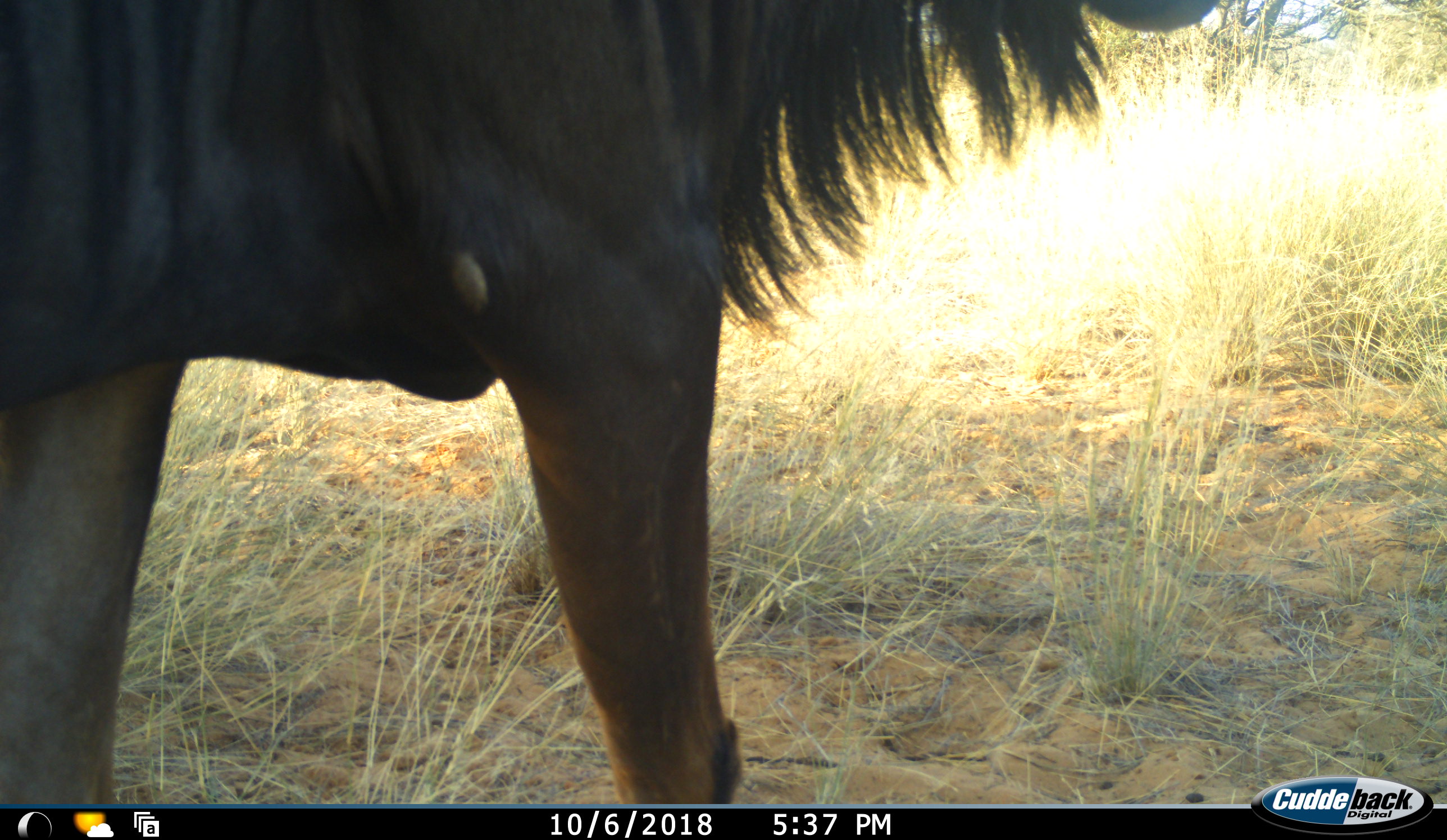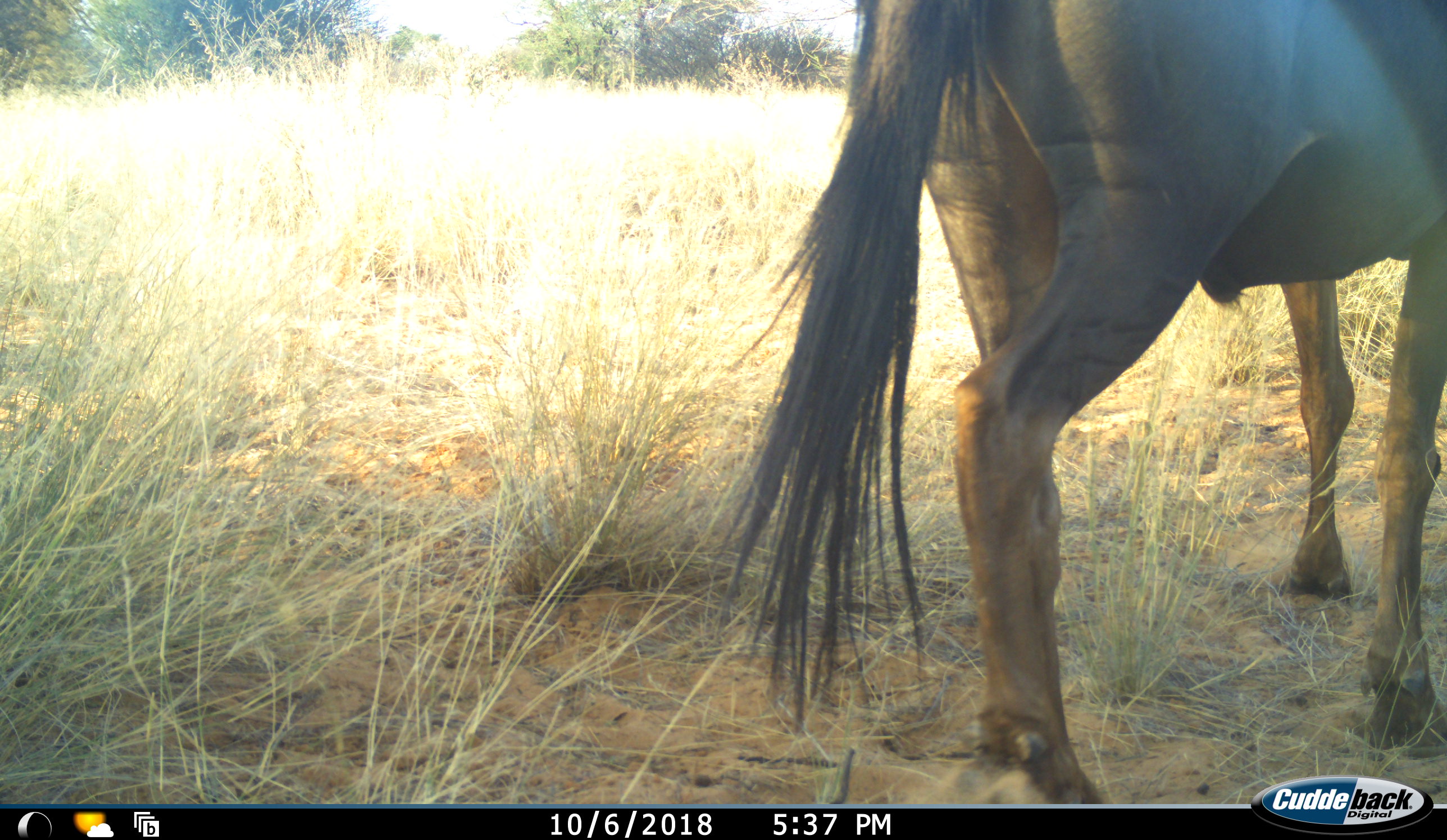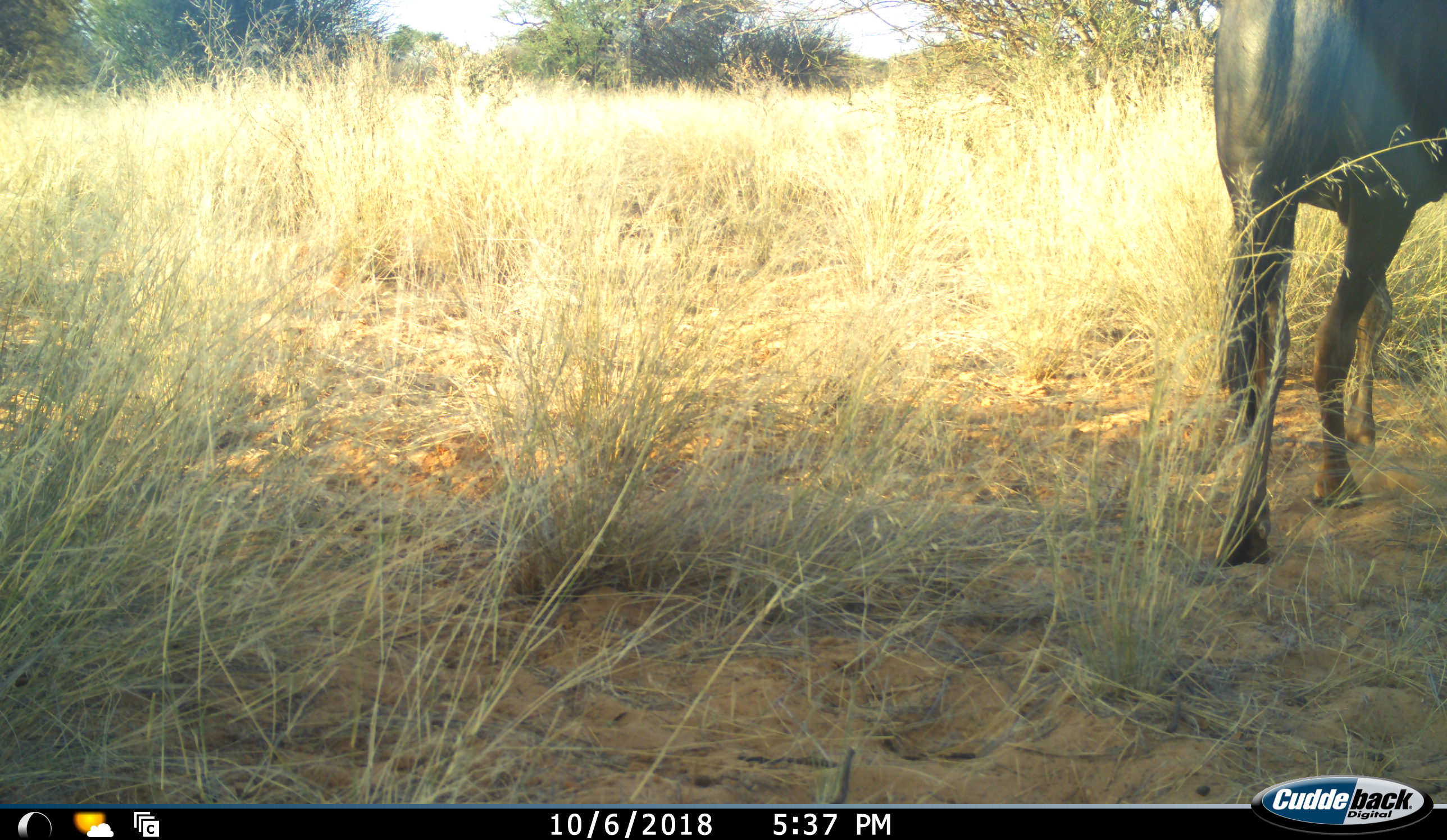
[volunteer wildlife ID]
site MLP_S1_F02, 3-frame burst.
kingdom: Animalia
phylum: Chordata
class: Mammalia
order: Artiodactyla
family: Bovidae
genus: Connochaetes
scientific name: Connochaetes taurinus taurinus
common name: blue wildebeest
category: wildebeestblue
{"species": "wildebeestblue (blue wildebeest) (Connochaetes taurinus taurinus)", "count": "1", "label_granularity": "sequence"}